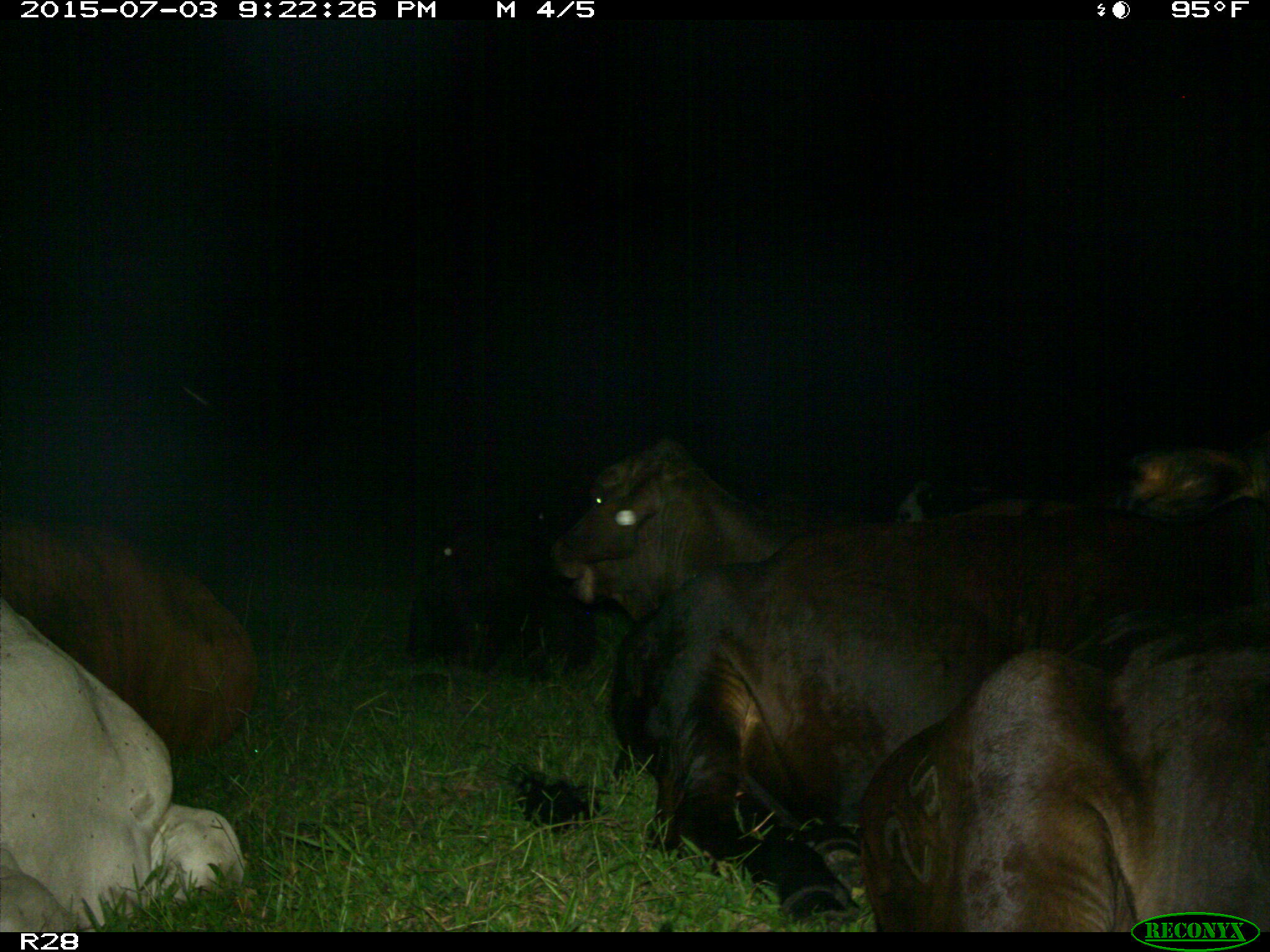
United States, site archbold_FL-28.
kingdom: Animalia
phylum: Chordata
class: Mammalia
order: Artiodactyla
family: Bovidae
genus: Bos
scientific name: Bos taurus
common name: domestic cow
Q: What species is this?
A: Bos taurus (domestic cow).